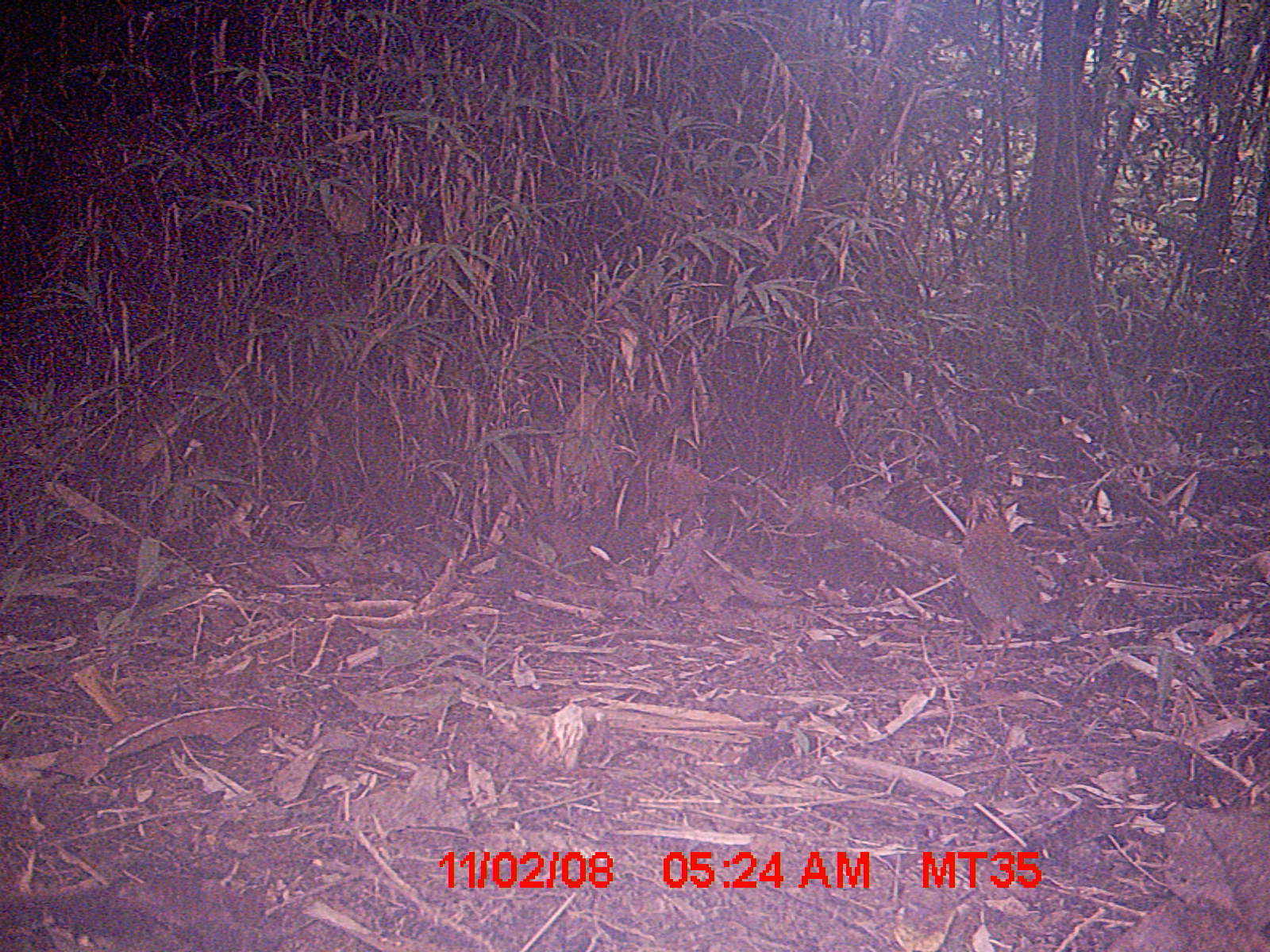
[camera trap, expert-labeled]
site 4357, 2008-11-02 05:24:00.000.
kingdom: Animalia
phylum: Chordata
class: Aves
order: Coraciiformes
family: Brachypteraciidae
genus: Brachypteracias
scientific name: Brachypteracias squamiger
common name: scaly ground-roller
Brachypteracias squamiger (scaly ground-roller), count 1.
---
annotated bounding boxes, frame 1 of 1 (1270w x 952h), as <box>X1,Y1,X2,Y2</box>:
brachypteracias squamiger: <box>954,487,1047,692</box>